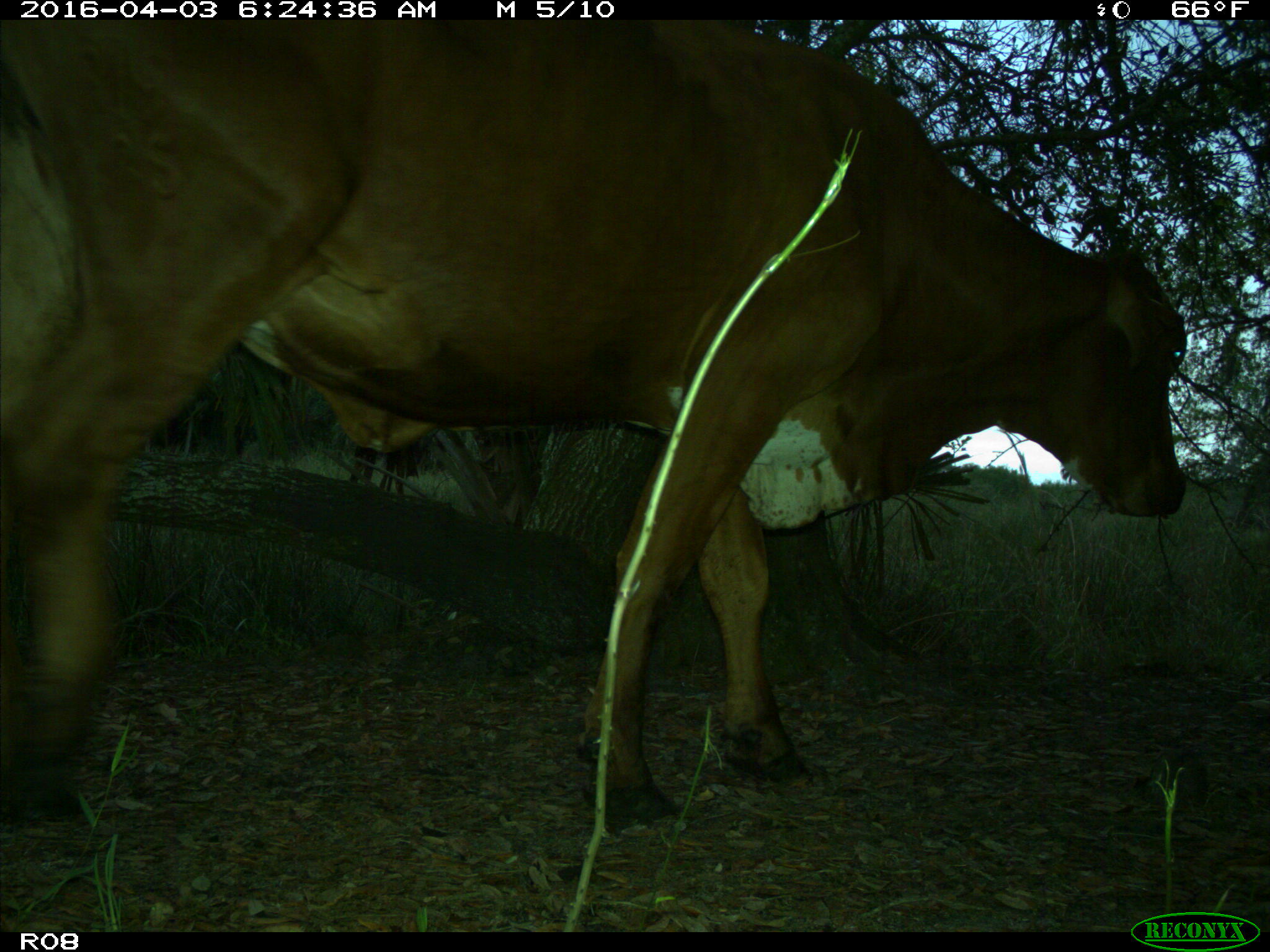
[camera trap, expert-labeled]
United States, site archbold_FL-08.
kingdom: Animalia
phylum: Chordata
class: Mammalia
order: Artiodactyla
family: Bovidae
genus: Bos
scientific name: Bos taurus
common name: domestic cow